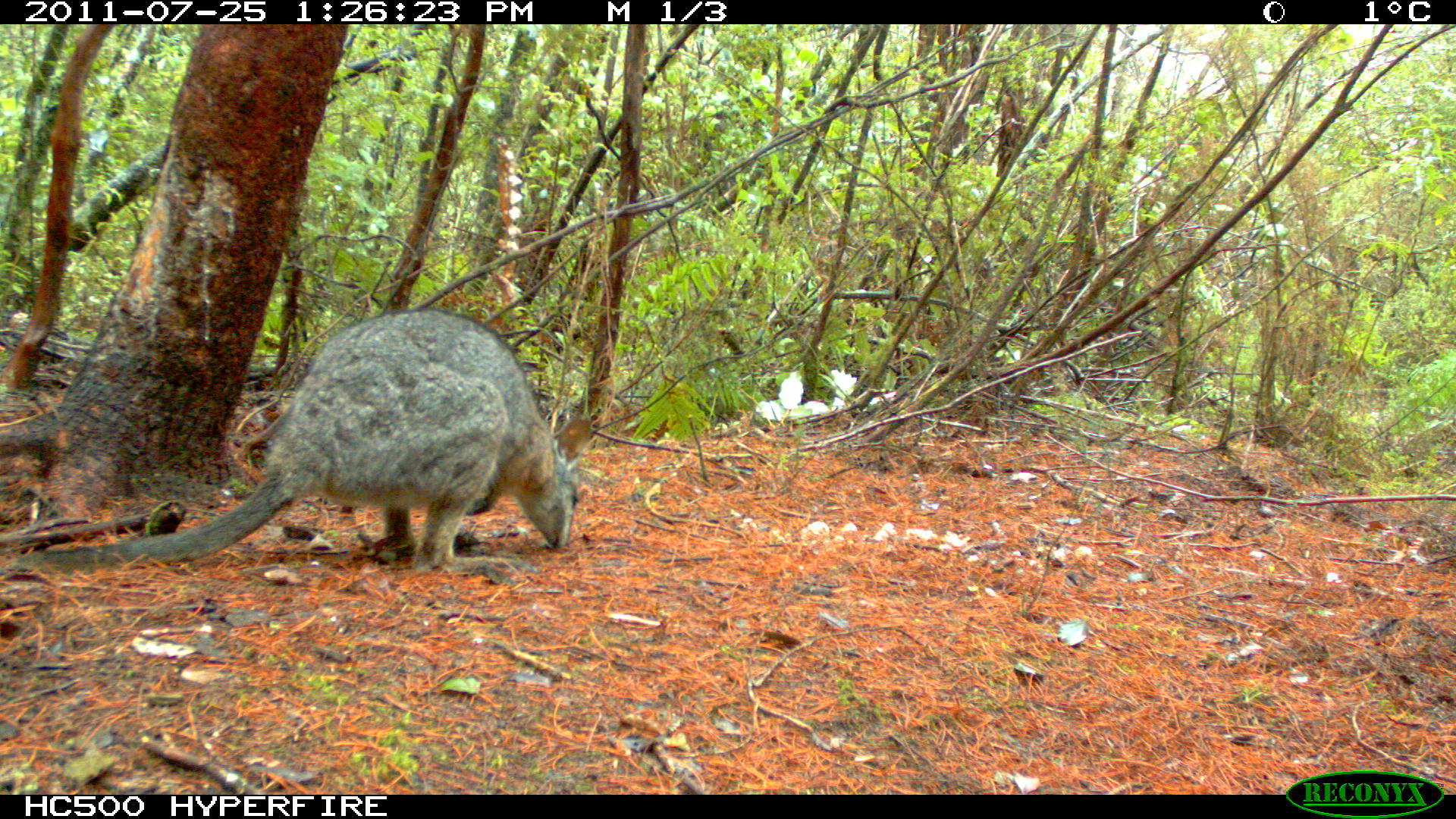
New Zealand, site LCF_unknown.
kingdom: Animalia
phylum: Chordata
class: Mammalia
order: Diprotodontia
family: Macropodidae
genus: Notamacropus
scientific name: Notamacropus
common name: wallaby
Wallaby (Notamacropus).